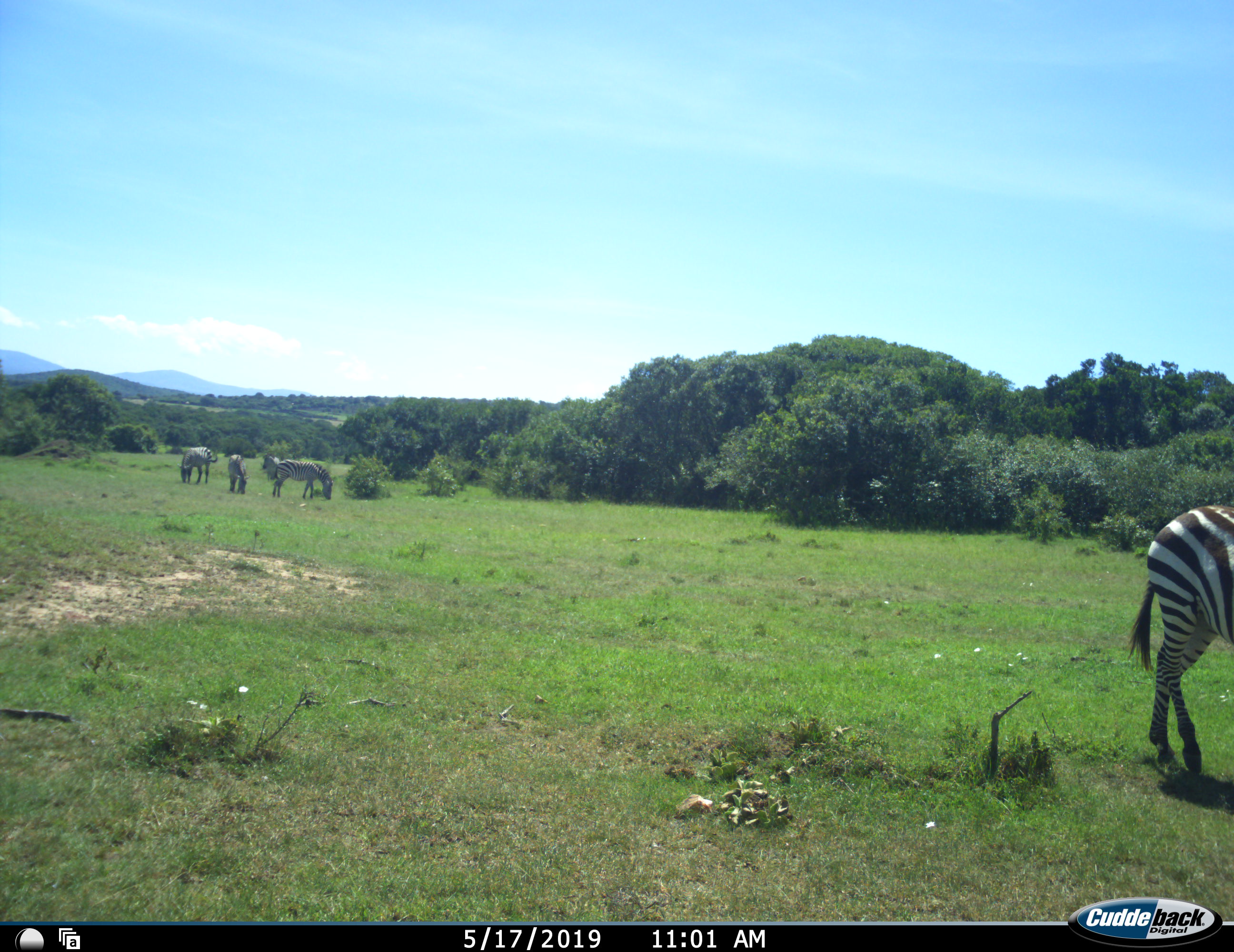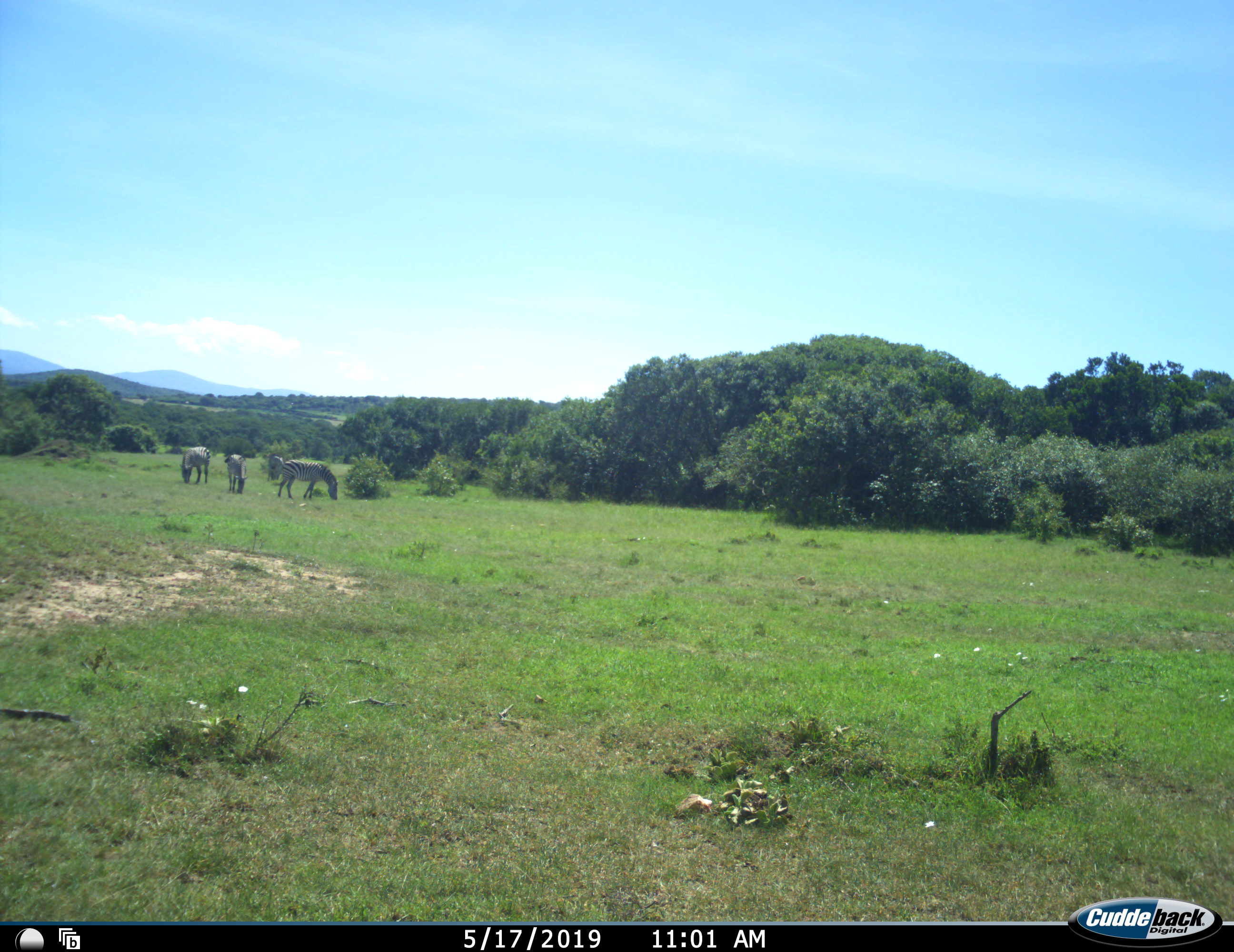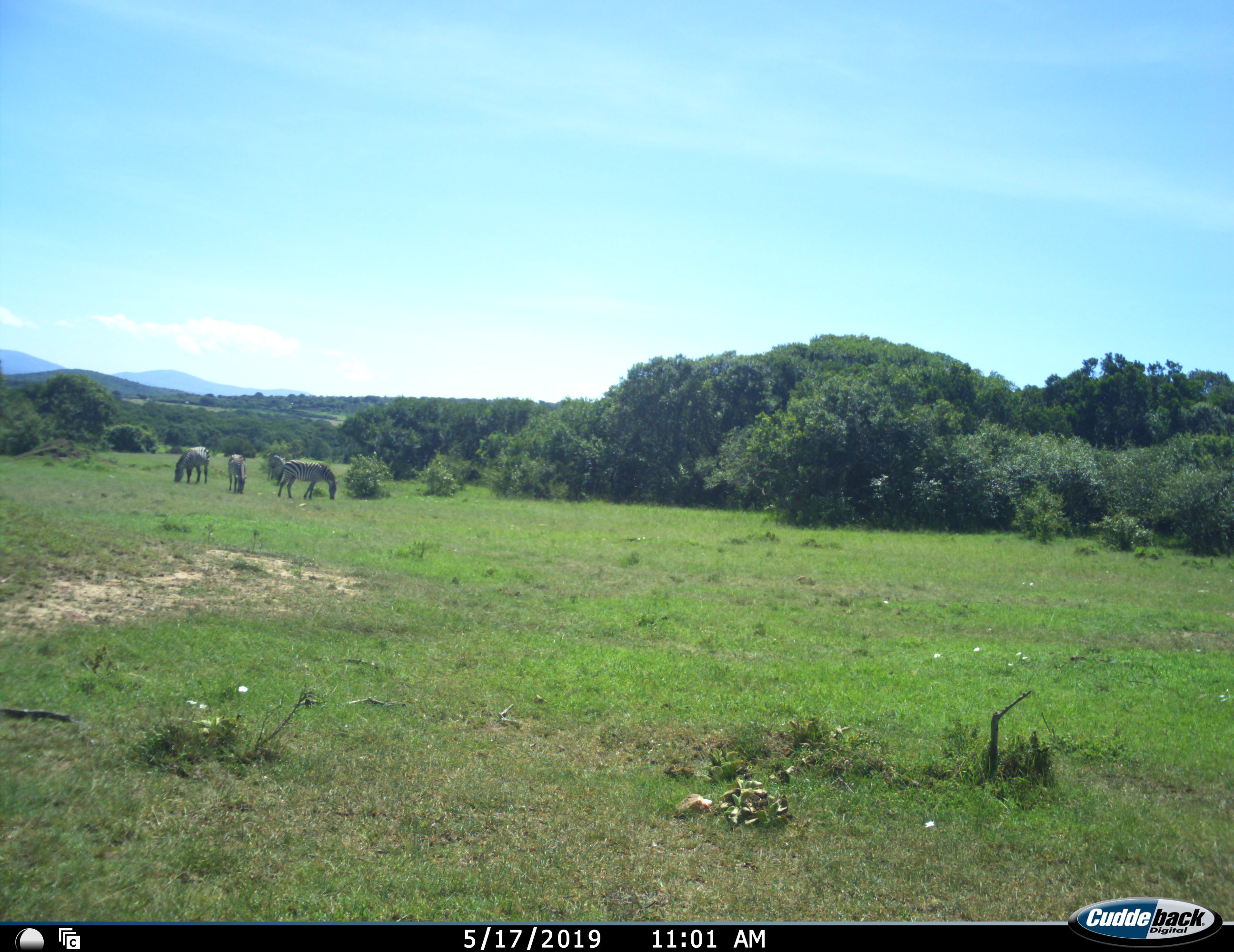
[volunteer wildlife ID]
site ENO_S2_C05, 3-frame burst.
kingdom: Animalia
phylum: Chordata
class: Mammalia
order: Perissodactyla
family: Equidae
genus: Equus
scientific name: Equus quagga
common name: plains zebra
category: zebraplains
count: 5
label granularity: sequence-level